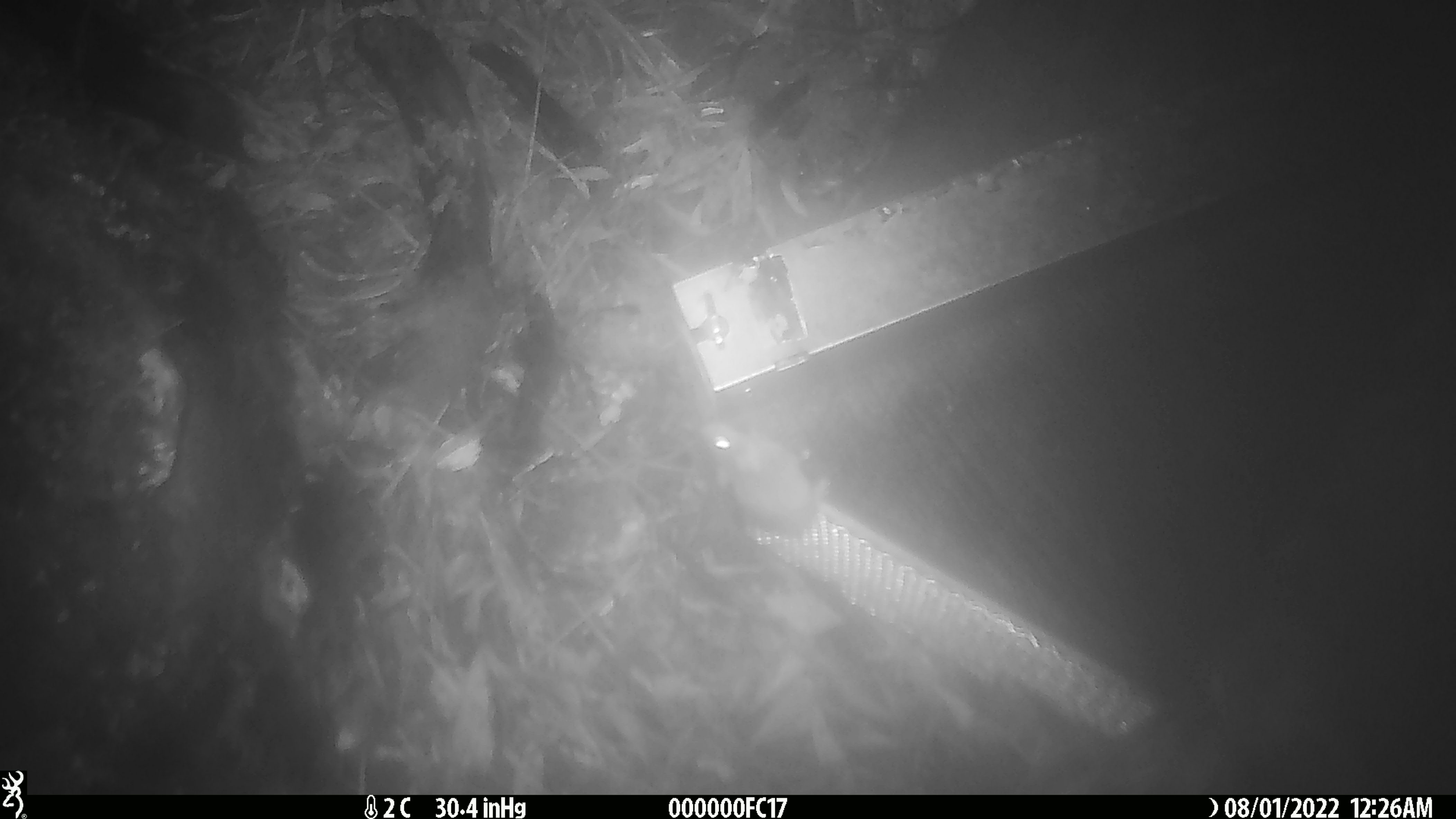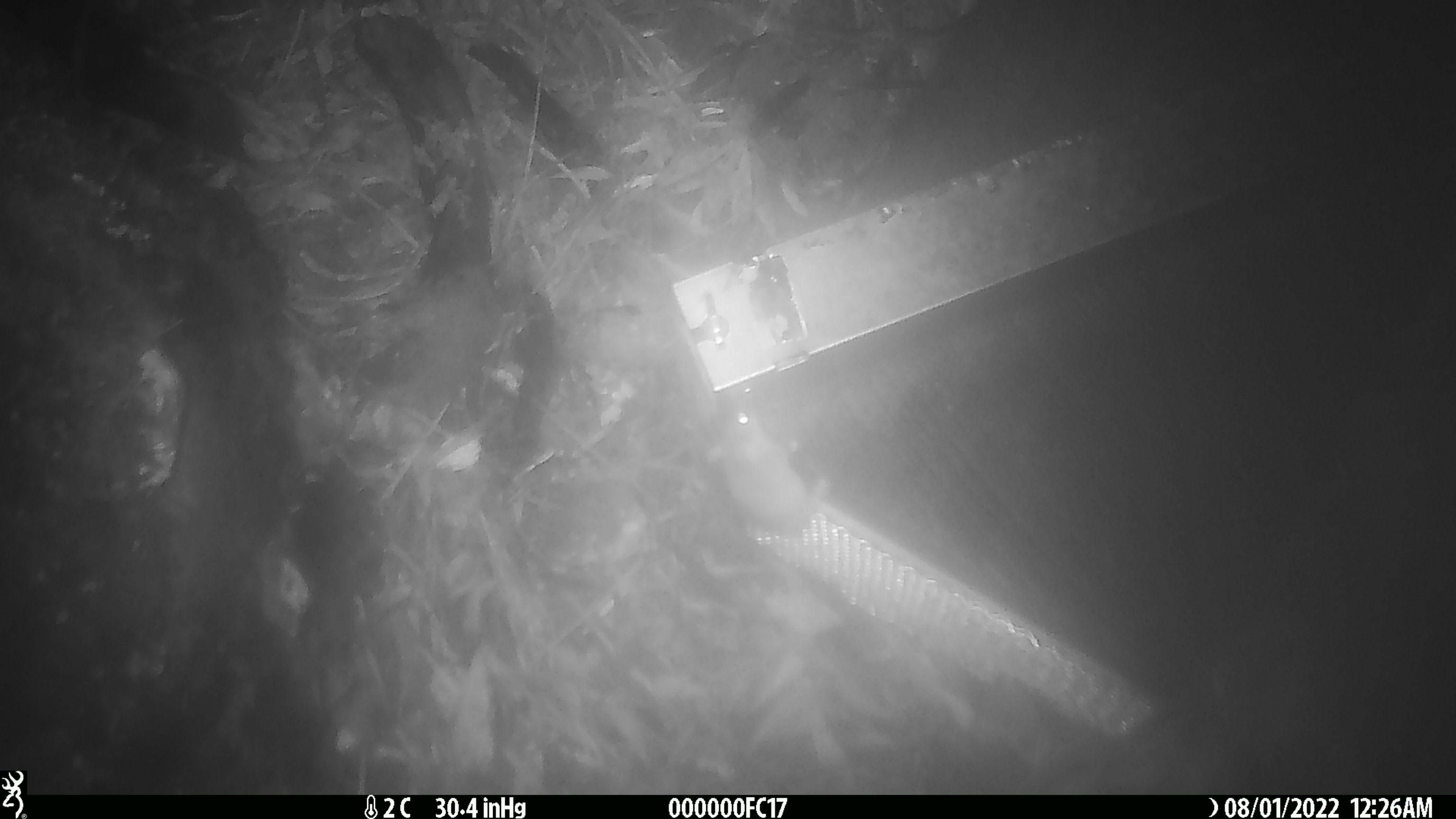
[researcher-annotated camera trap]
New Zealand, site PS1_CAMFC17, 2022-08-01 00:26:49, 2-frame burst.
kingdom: Animalia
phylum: Chordata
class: Mammalia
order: Rodentia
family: Muridae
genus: Mus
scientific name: Mus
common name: mouse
Mouse (Mus).